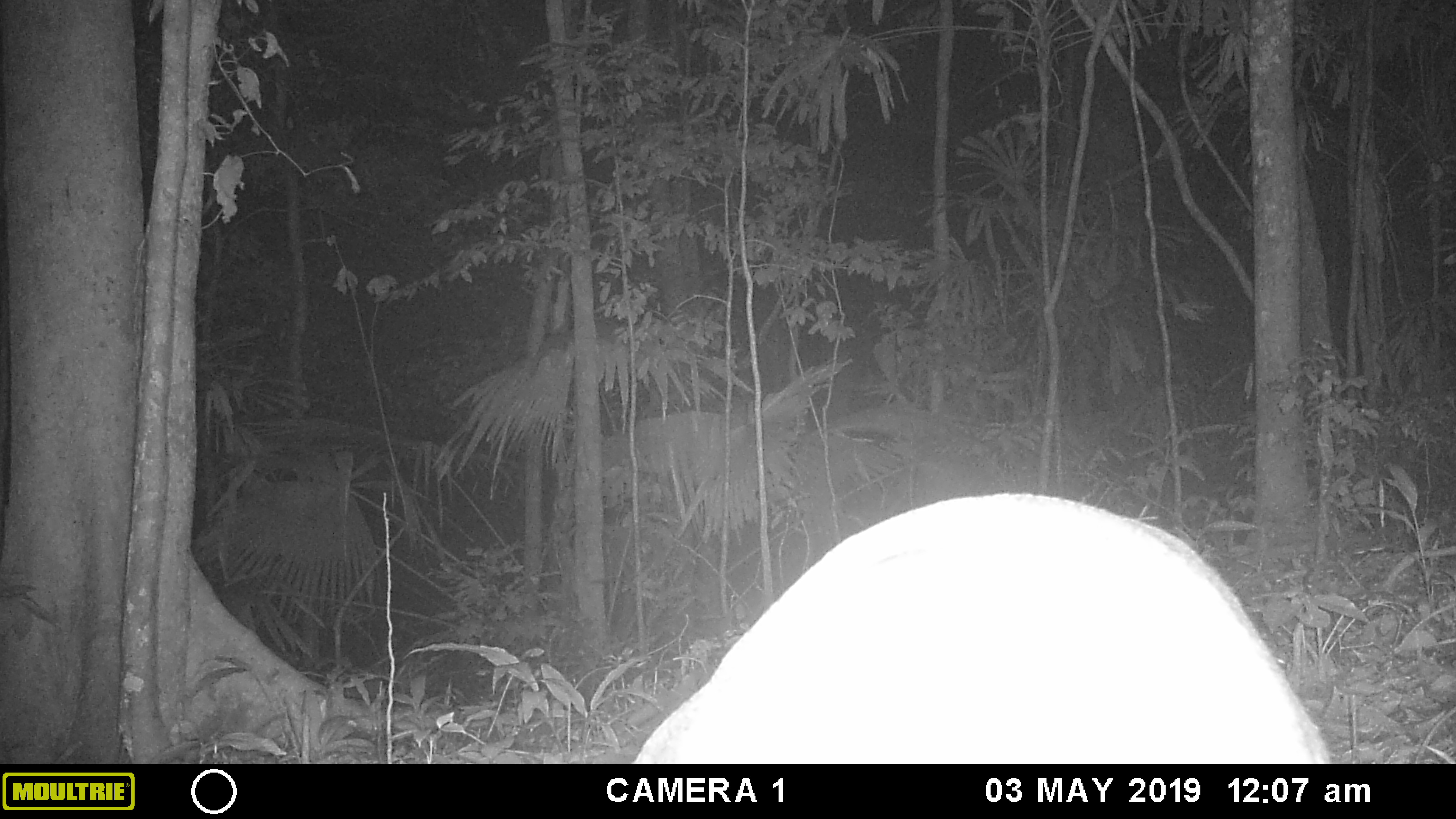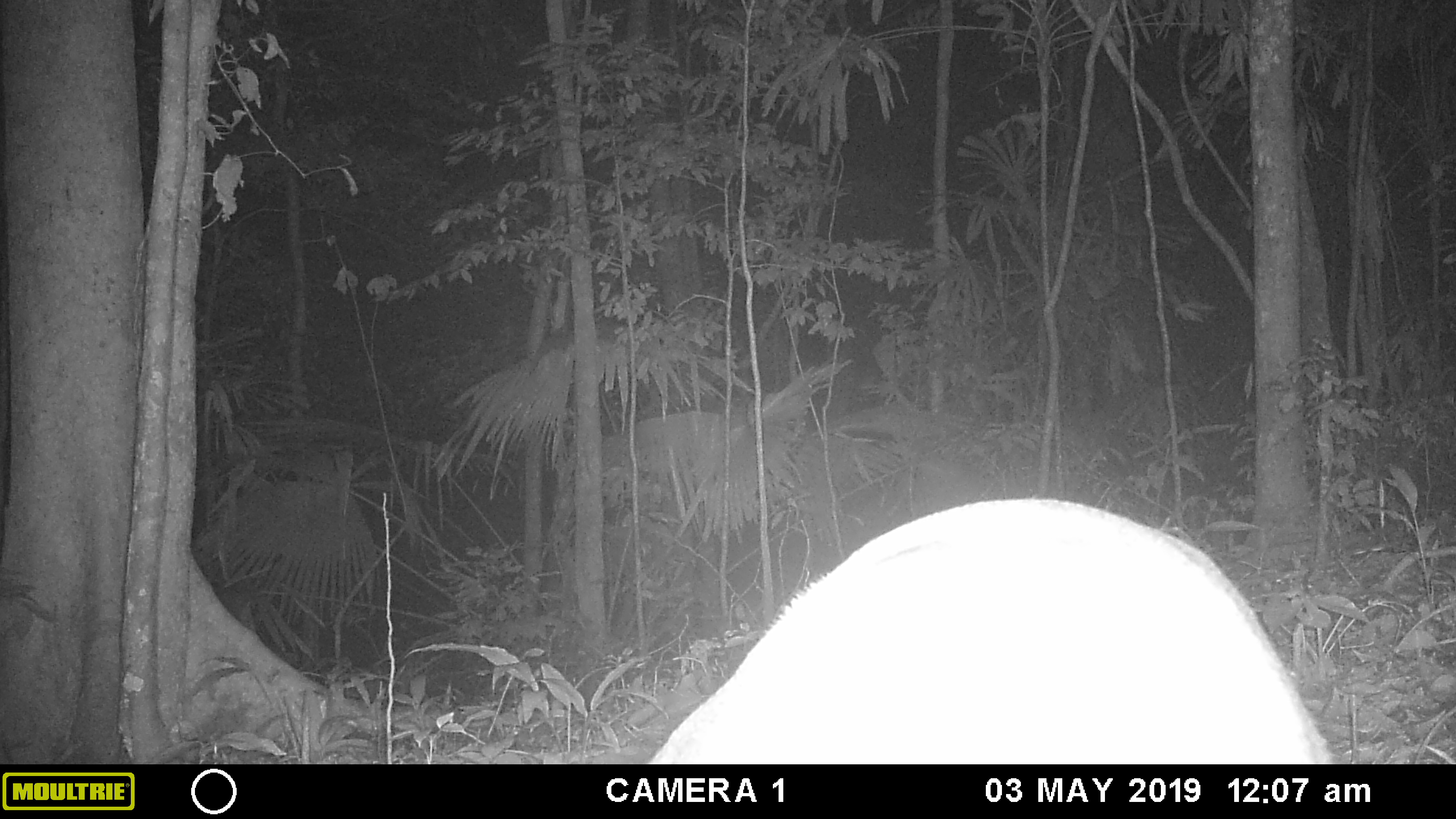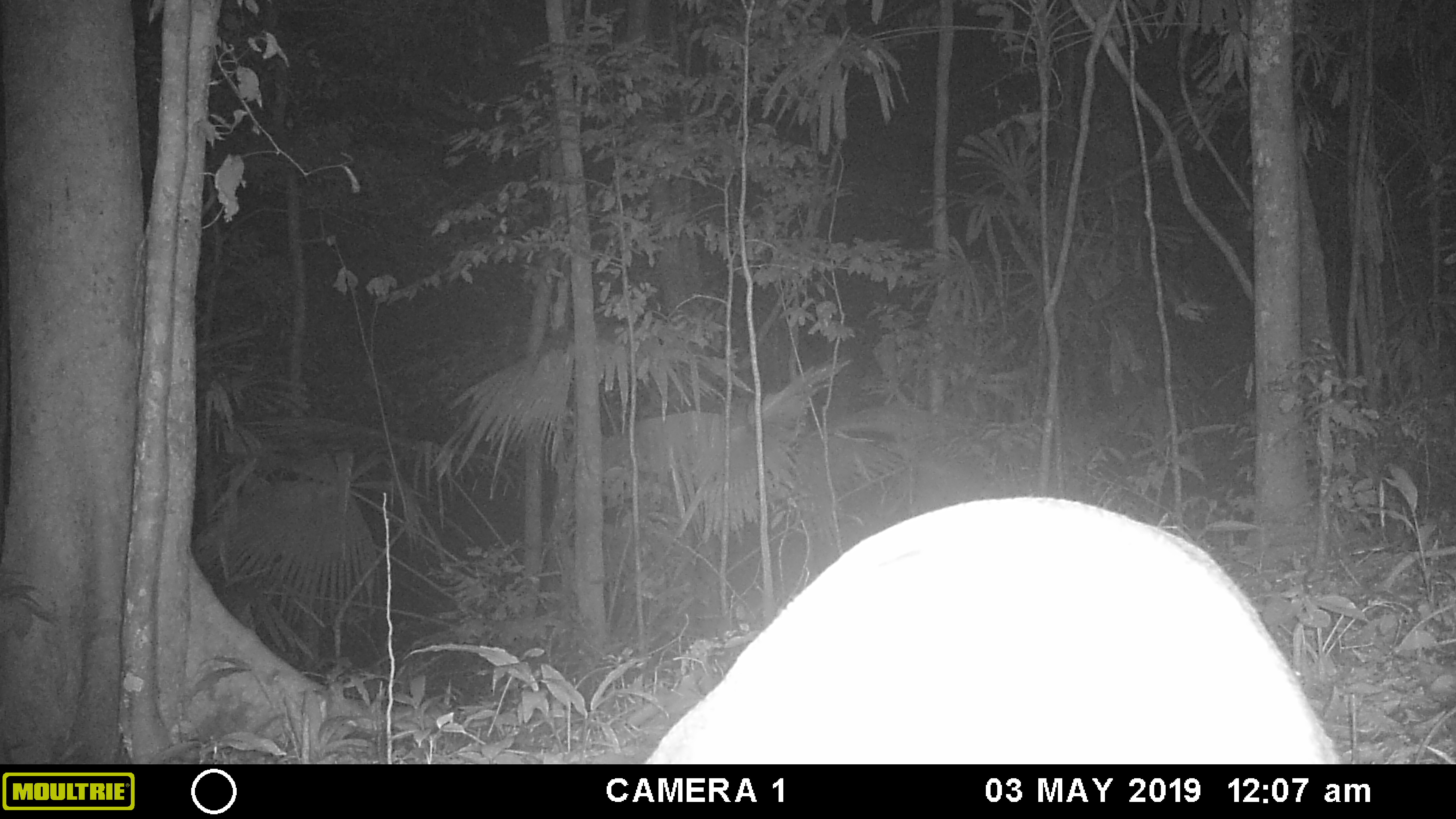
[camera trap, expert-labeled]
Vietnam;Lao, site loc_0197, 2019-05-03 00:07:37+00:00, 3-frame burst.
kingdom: Animalia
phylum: Chordata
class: Mammalia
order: Artiodactyla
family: Cervidae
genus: Muntiacus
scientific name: Muntiacus vuquangensis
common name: large-antlered muntjac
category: large antlered muntjac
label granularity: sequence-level